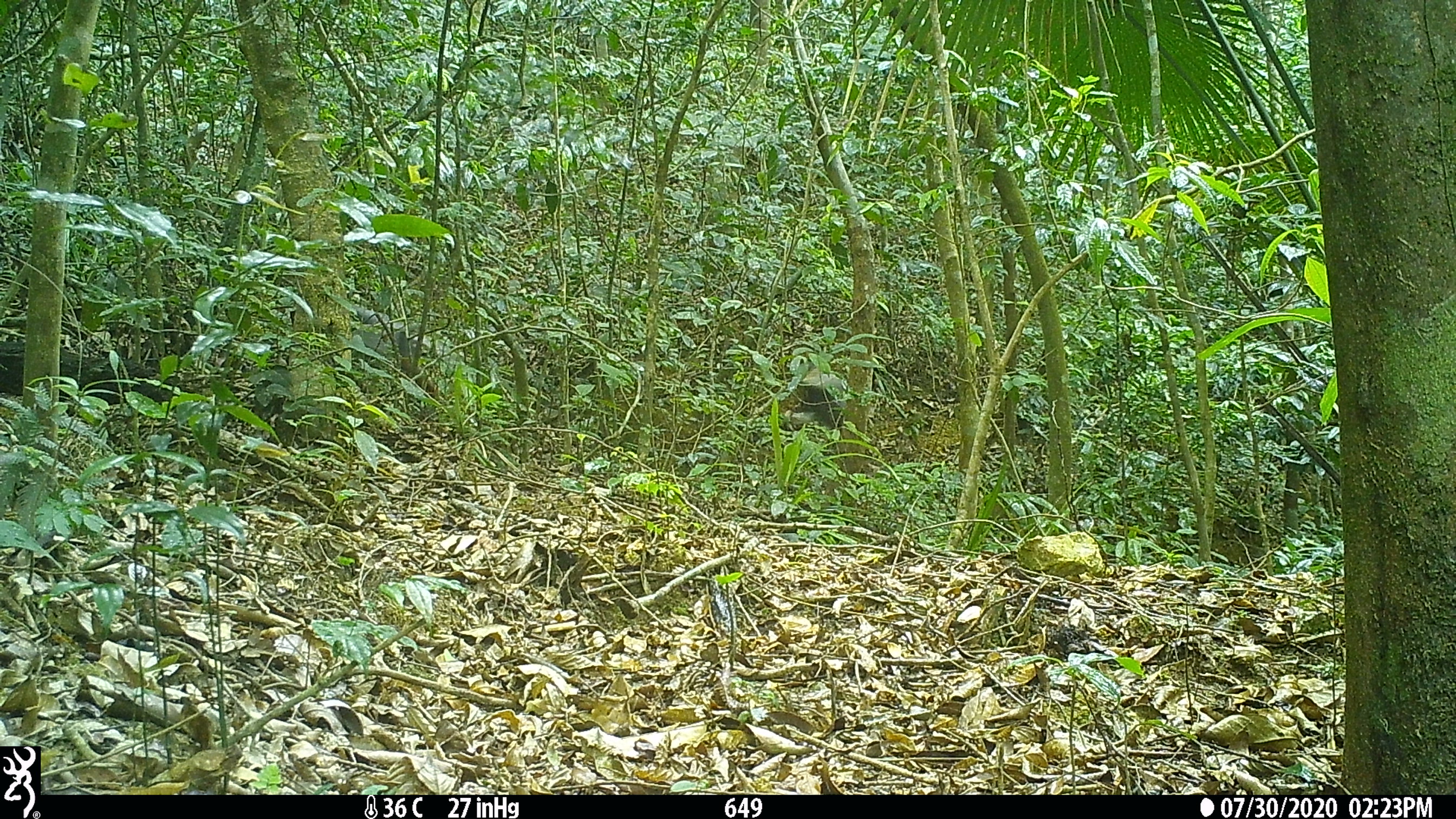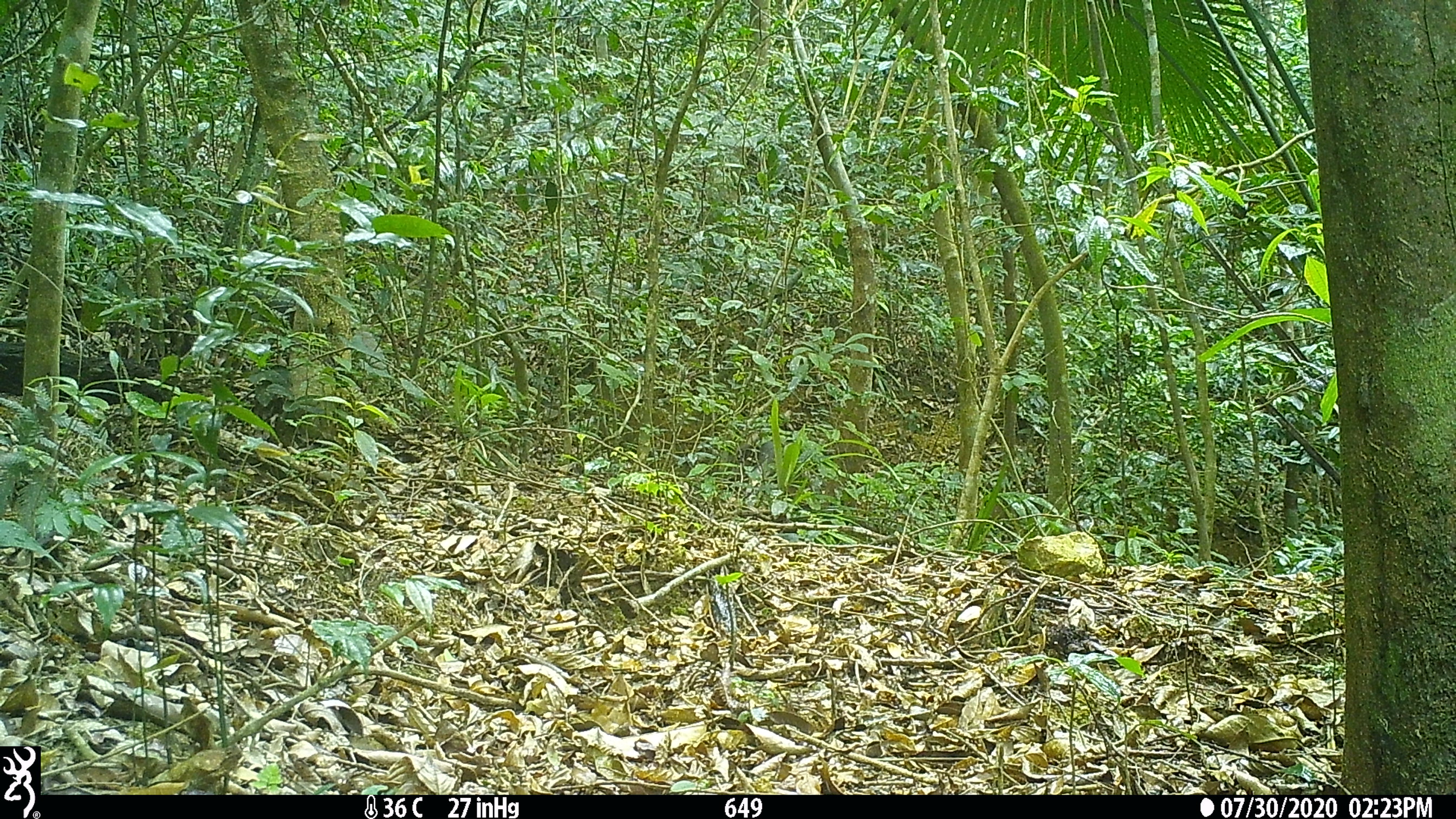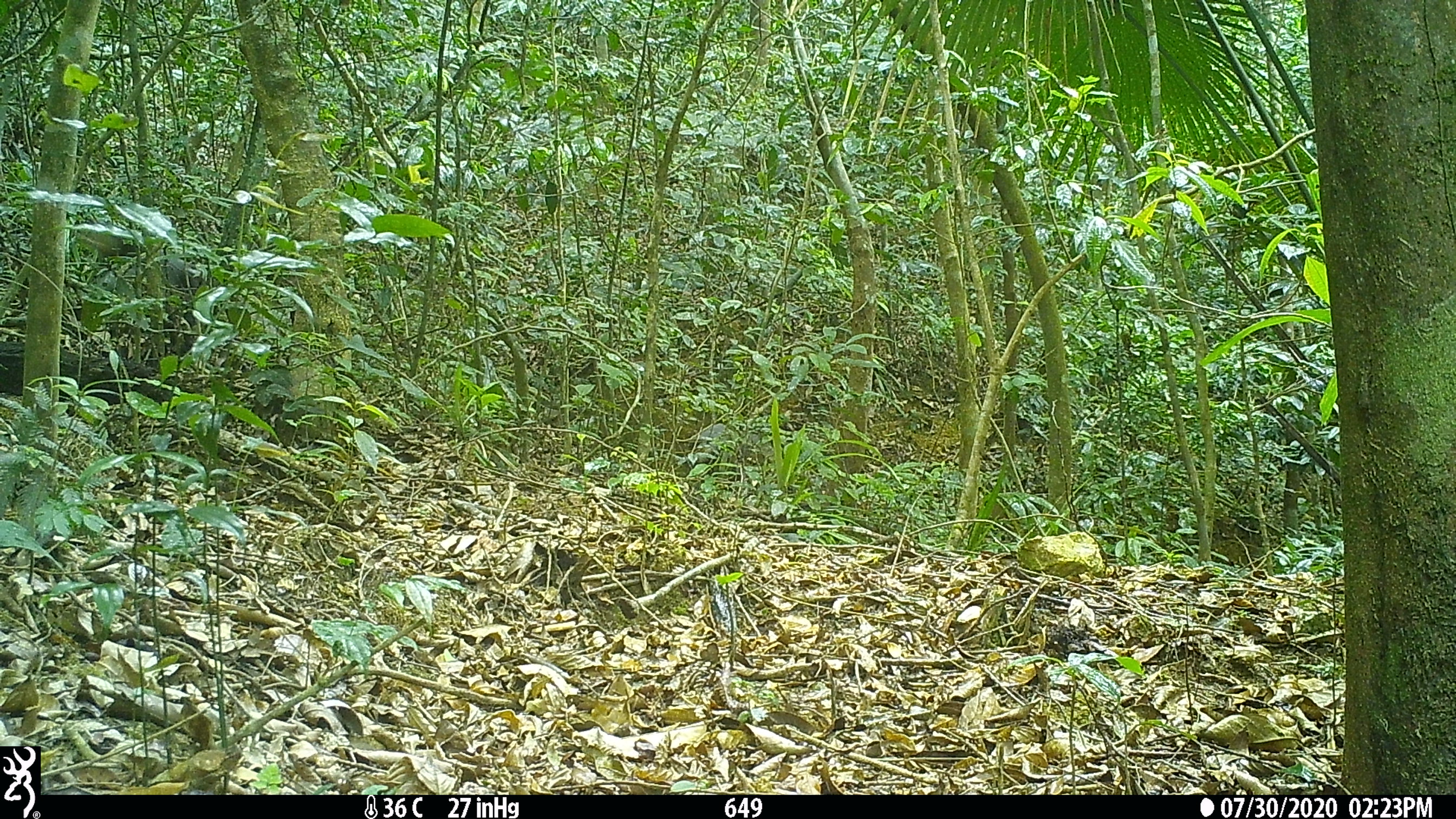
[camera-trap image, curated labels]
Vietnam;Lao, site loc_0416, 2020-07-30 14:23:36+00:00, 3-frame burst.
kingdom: Animalia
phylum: Chordata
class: Mammalia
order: Primates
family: Cercopithecidae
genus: Pygathrix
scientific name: Pygathrix nemaeus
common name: red-shanked douc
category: red shanked douc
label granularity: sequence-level